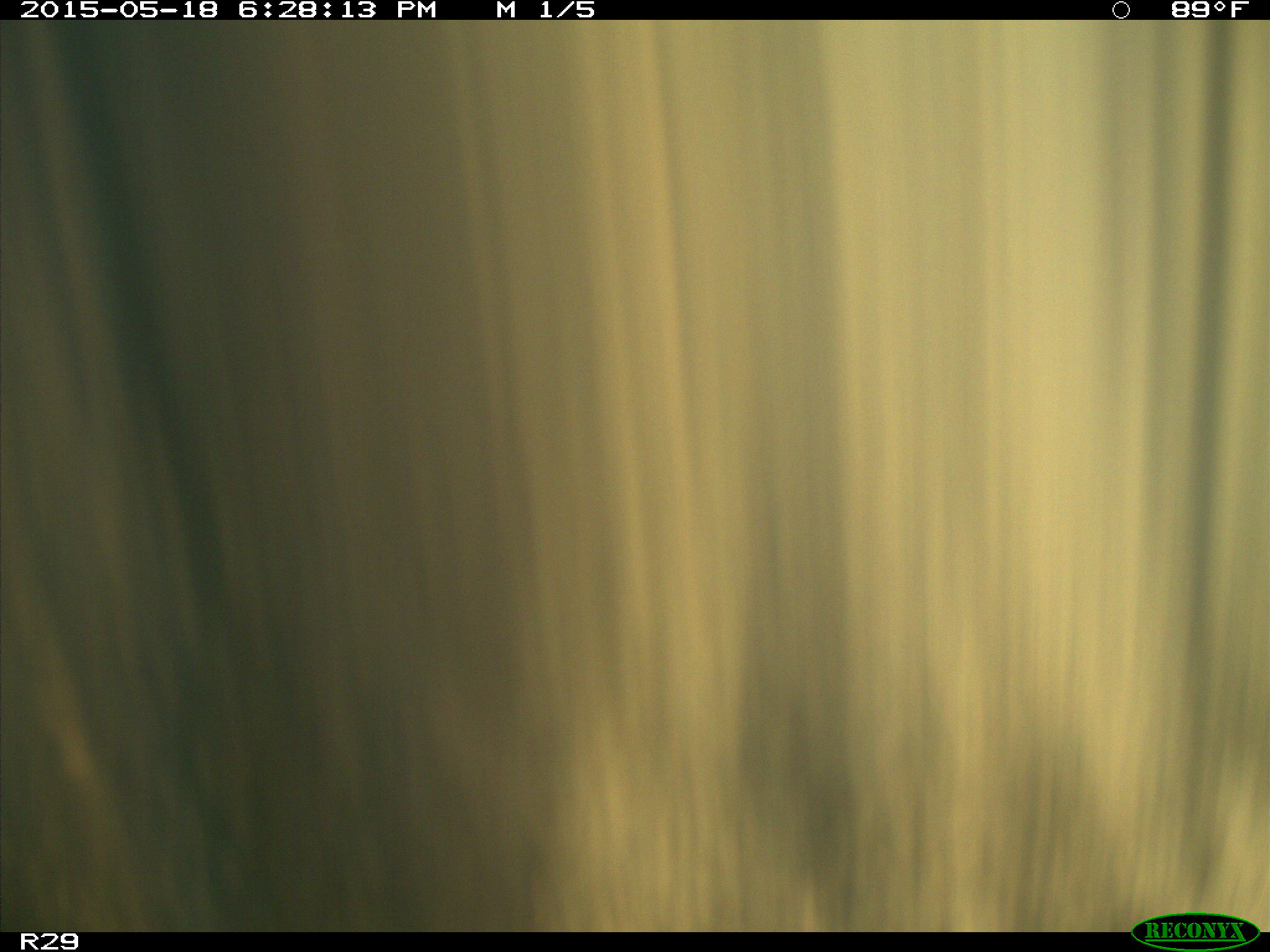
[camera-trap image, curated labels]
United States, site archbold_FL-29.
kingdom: Animalia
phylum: Chordata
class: Mammalia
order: Artiodactyla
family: Bovidae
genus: Bos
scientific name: Bos taurus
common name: domestic cow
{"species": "Bos taurus (domestic cow)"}